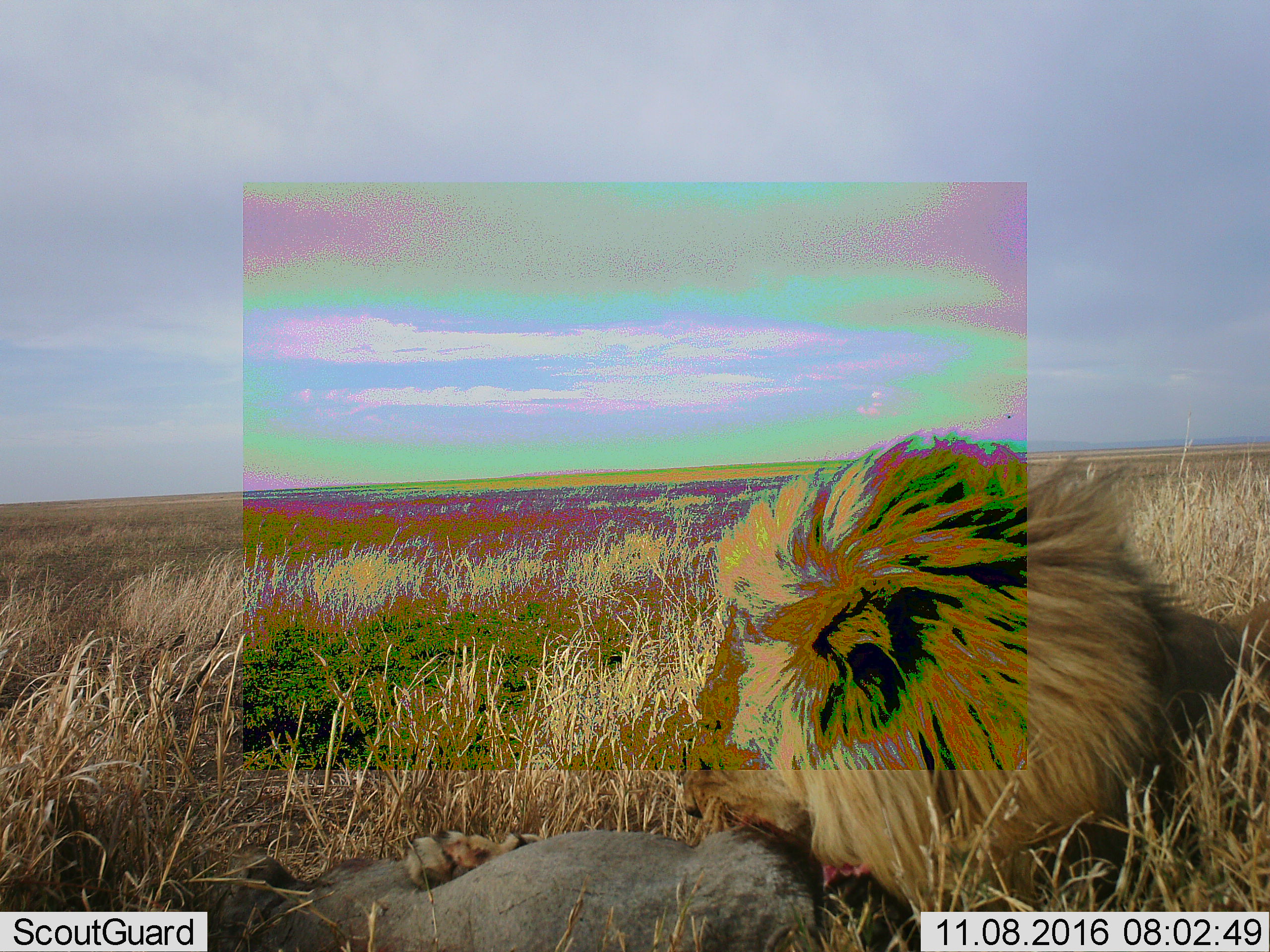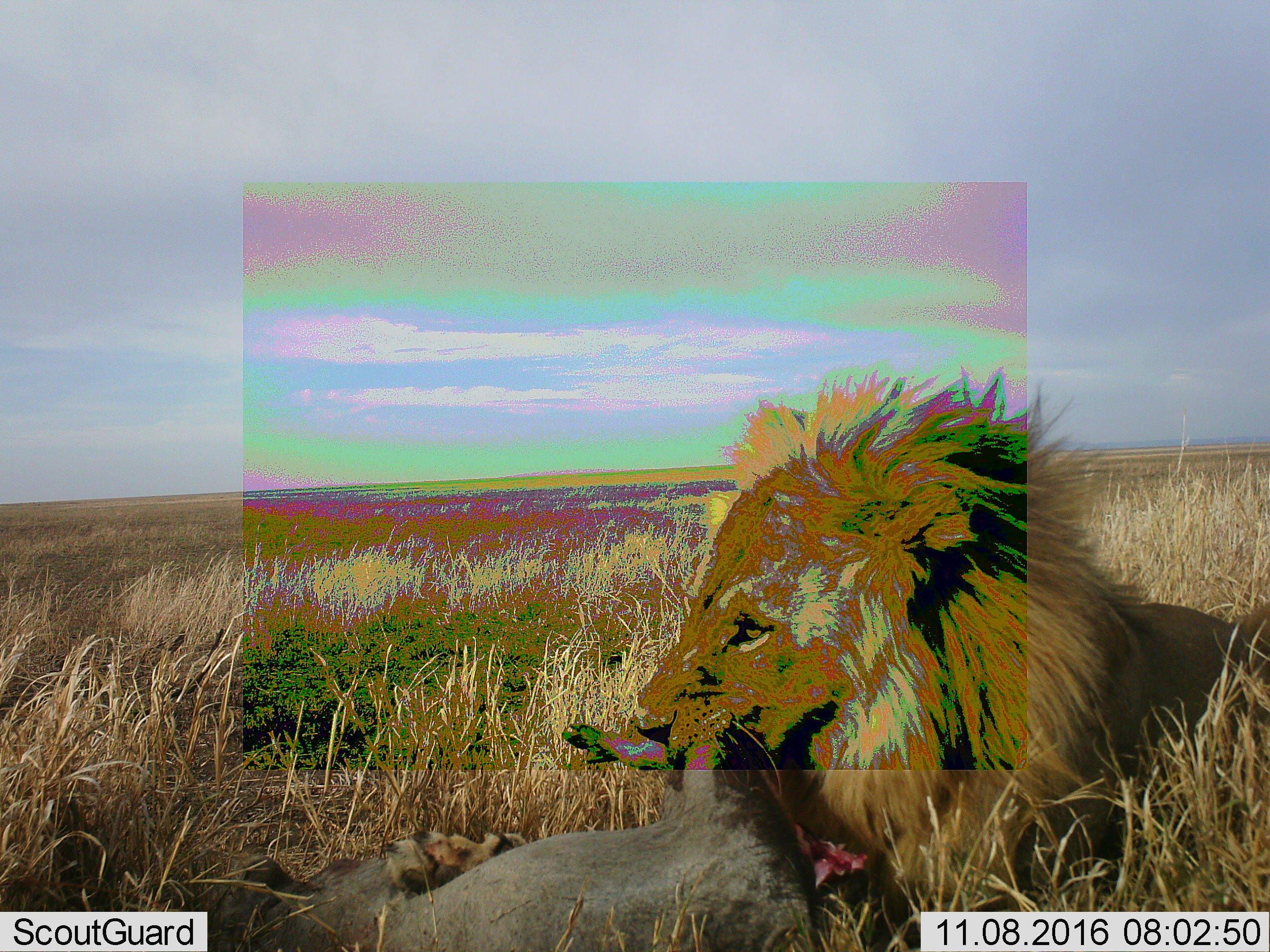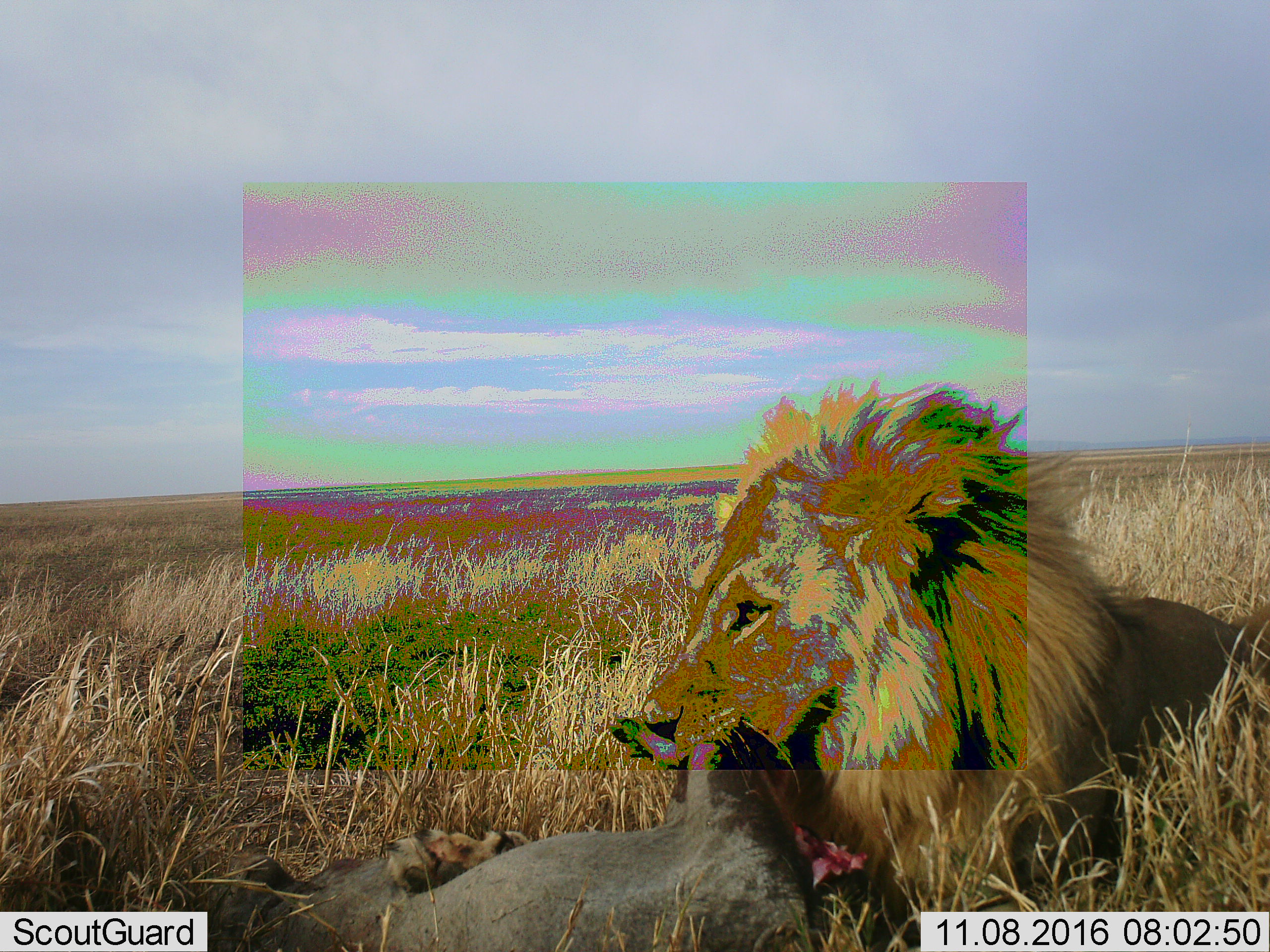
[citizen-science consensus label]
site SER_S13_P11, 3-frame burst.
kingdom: Animalia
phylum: Chordata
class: Mammalia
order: Carnivora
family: Felidae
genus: Panthera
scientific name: Panthera leo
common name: lion male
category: lionmale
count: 1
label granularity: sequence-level